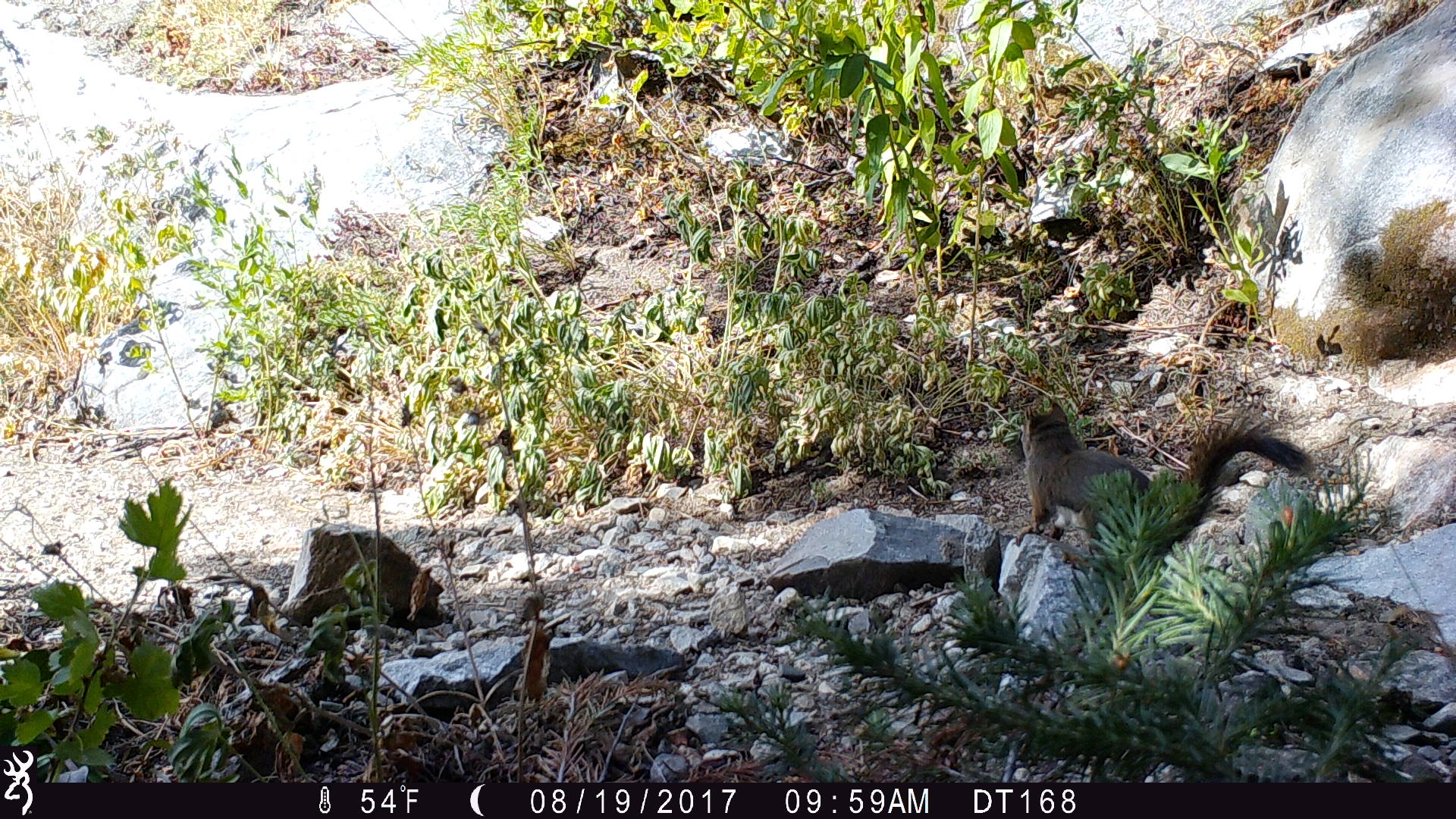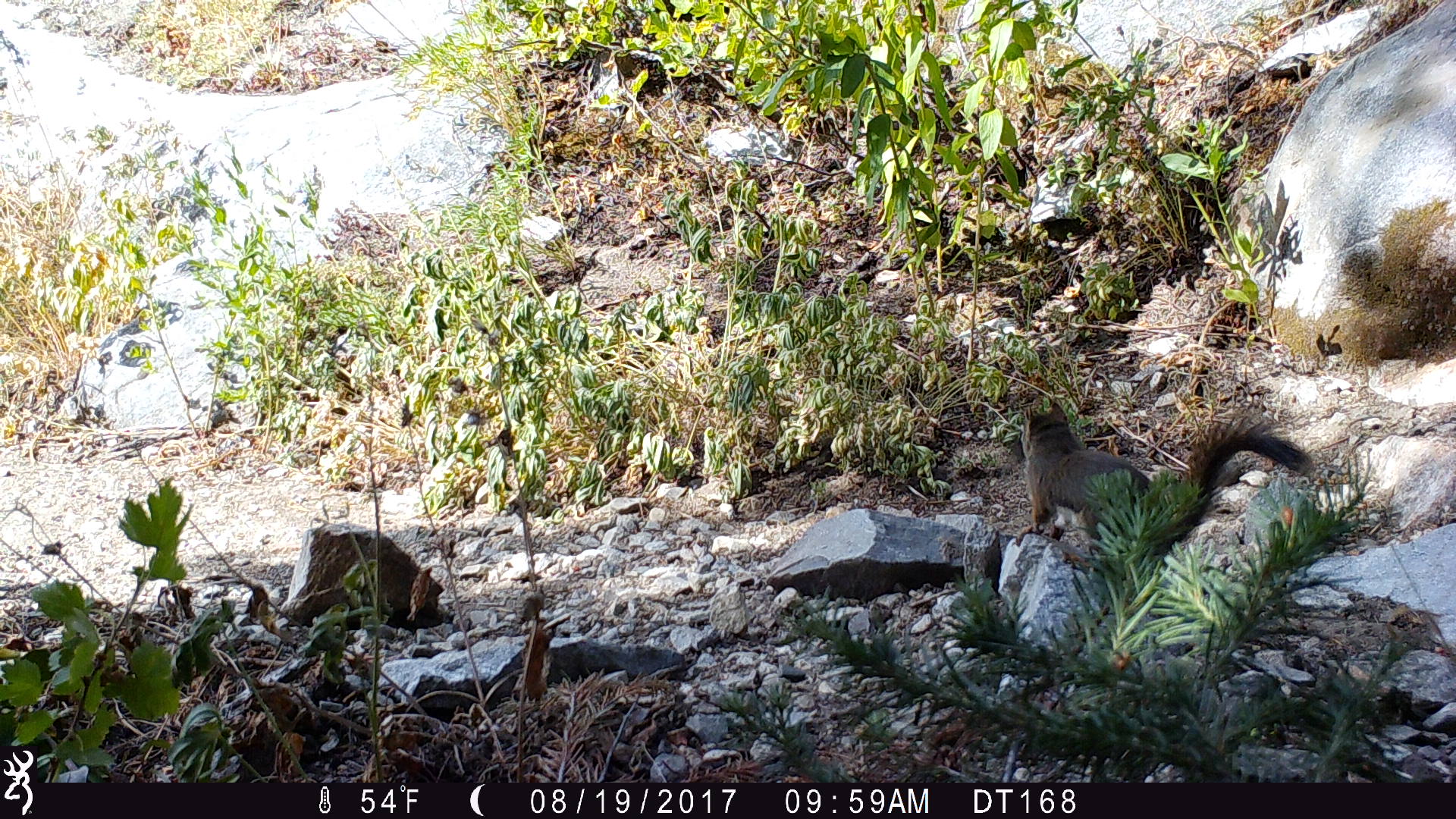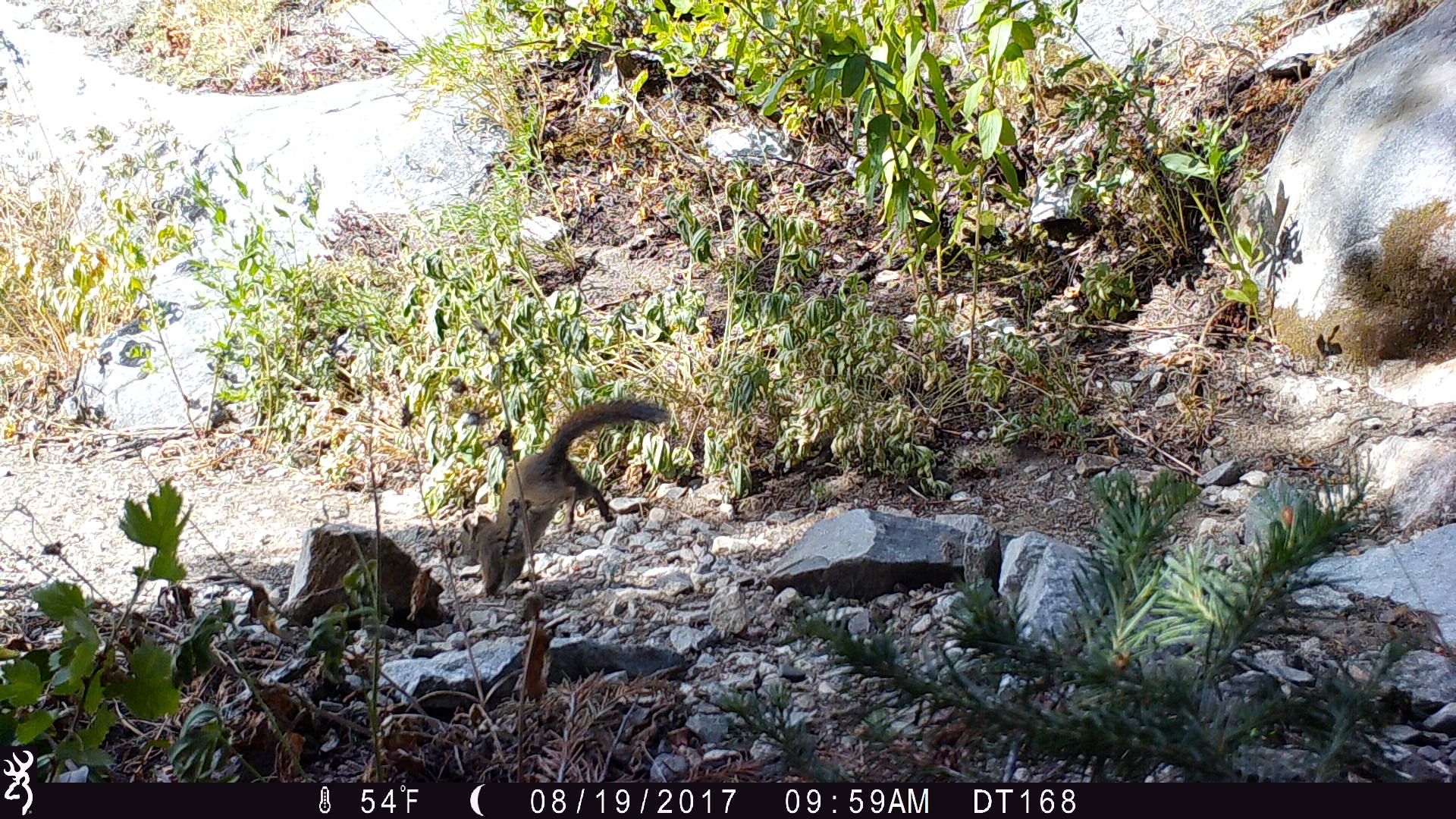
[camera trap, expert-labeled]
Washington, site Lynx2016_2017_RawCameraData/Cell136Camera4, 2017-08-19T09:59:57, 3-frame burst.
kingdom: Animalia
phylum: Chordata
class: Mammalia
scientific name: Mammalia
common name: small mammal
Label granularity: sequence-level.